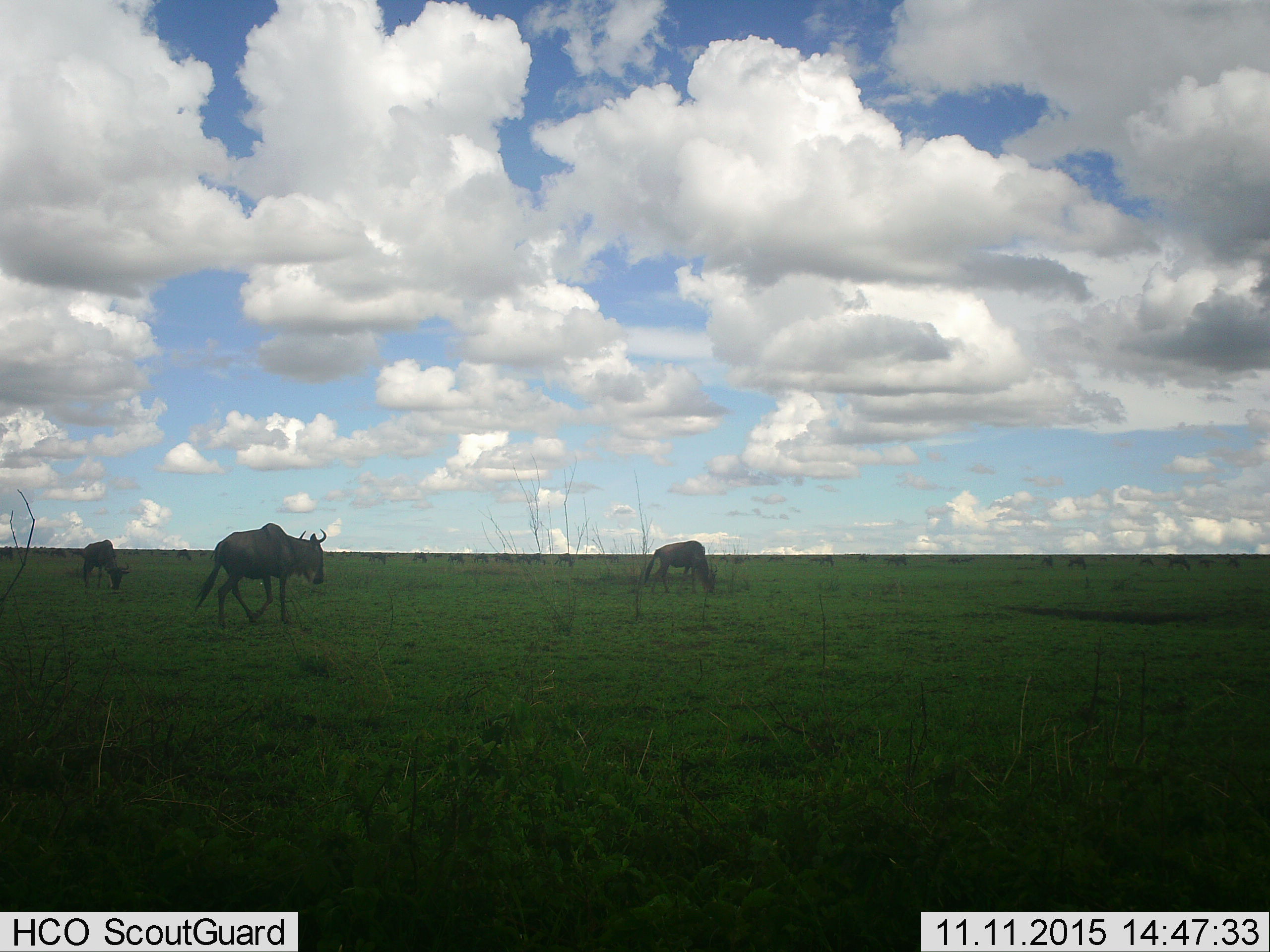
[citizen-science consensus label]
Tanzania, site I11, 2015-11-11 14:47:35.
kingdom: Animalia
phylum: Chordata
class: Mammalia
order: Artiodactyla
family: Bovidae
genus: Connochaetes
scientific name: Connochaetes taurinus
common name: blue wildebeest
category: wildebeest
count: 11-50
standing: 56%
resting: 11%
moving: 67%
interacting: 0%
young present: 0%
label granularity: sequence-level